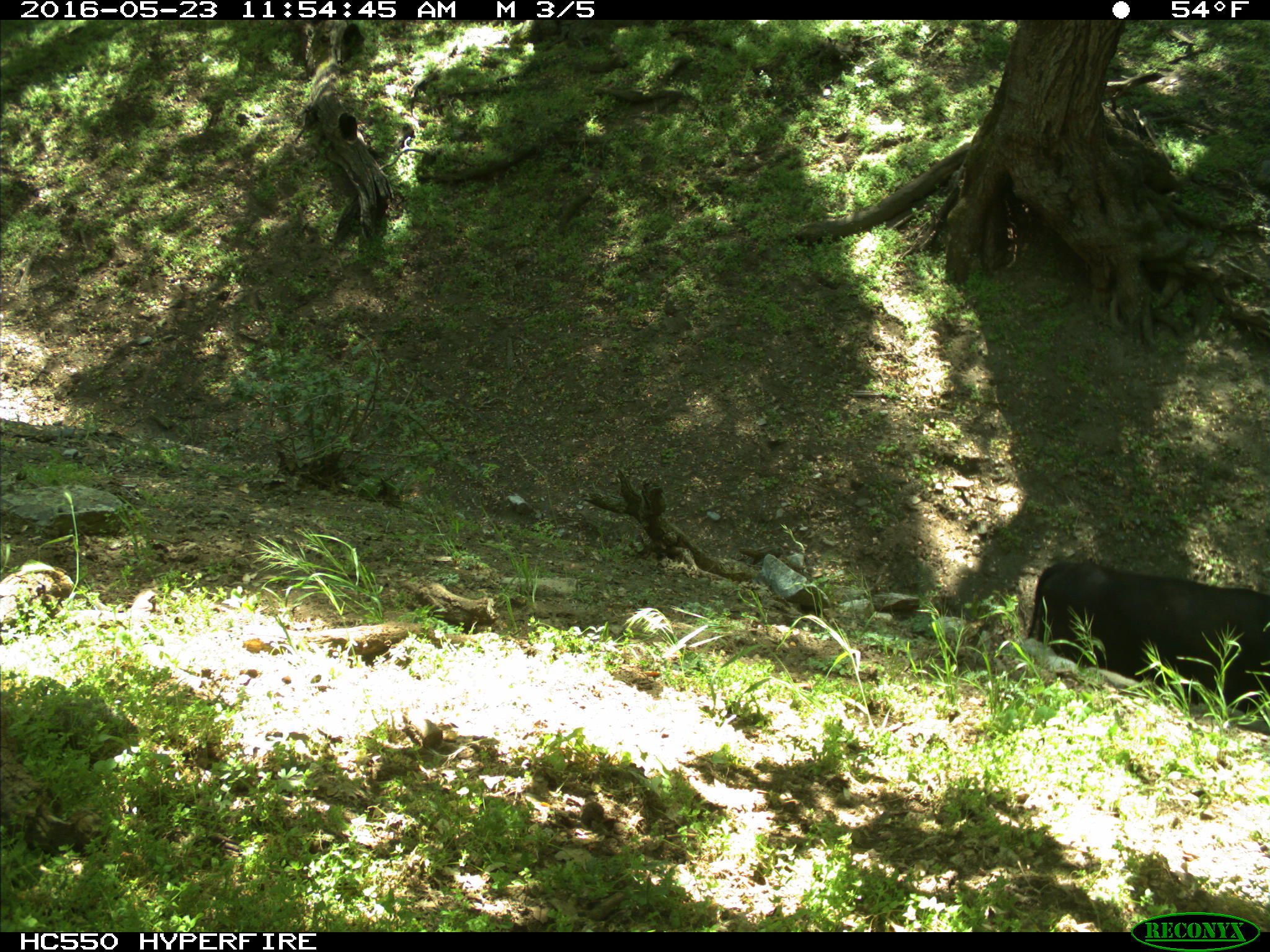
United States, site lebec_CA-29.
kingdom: Animalia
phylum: Chordata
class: Mammalia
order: Artiodactyla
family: Bovidae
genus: Bos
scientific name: Bos taurus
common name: domestic cow